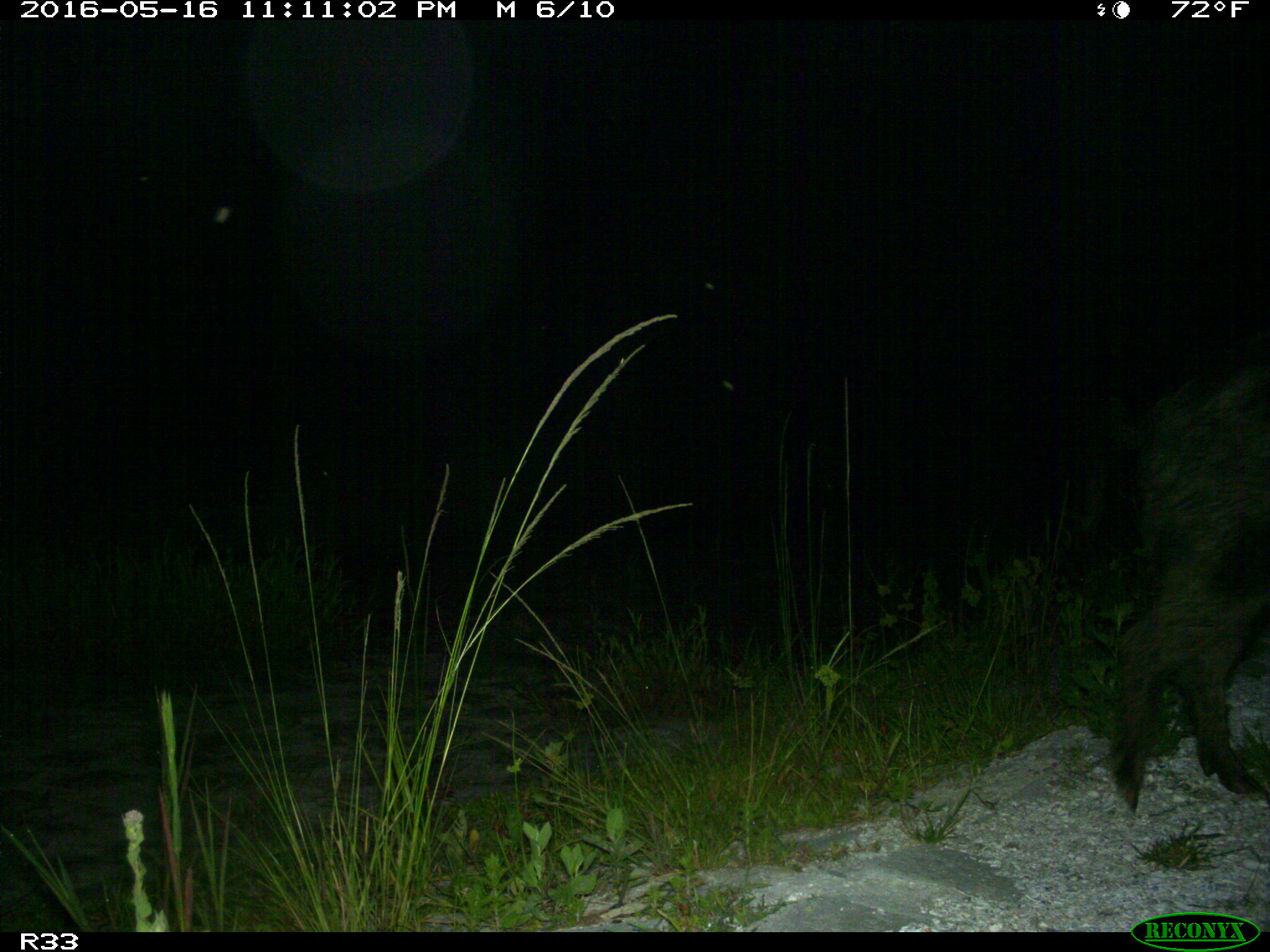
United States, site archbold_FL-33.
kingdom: Animalia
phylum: Chordata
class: Mammalia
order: Artiodactyla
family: Suidae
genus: Sus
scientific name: Sus scrofa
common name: wild boar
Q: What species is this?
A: Sus scrofa (wild boar).